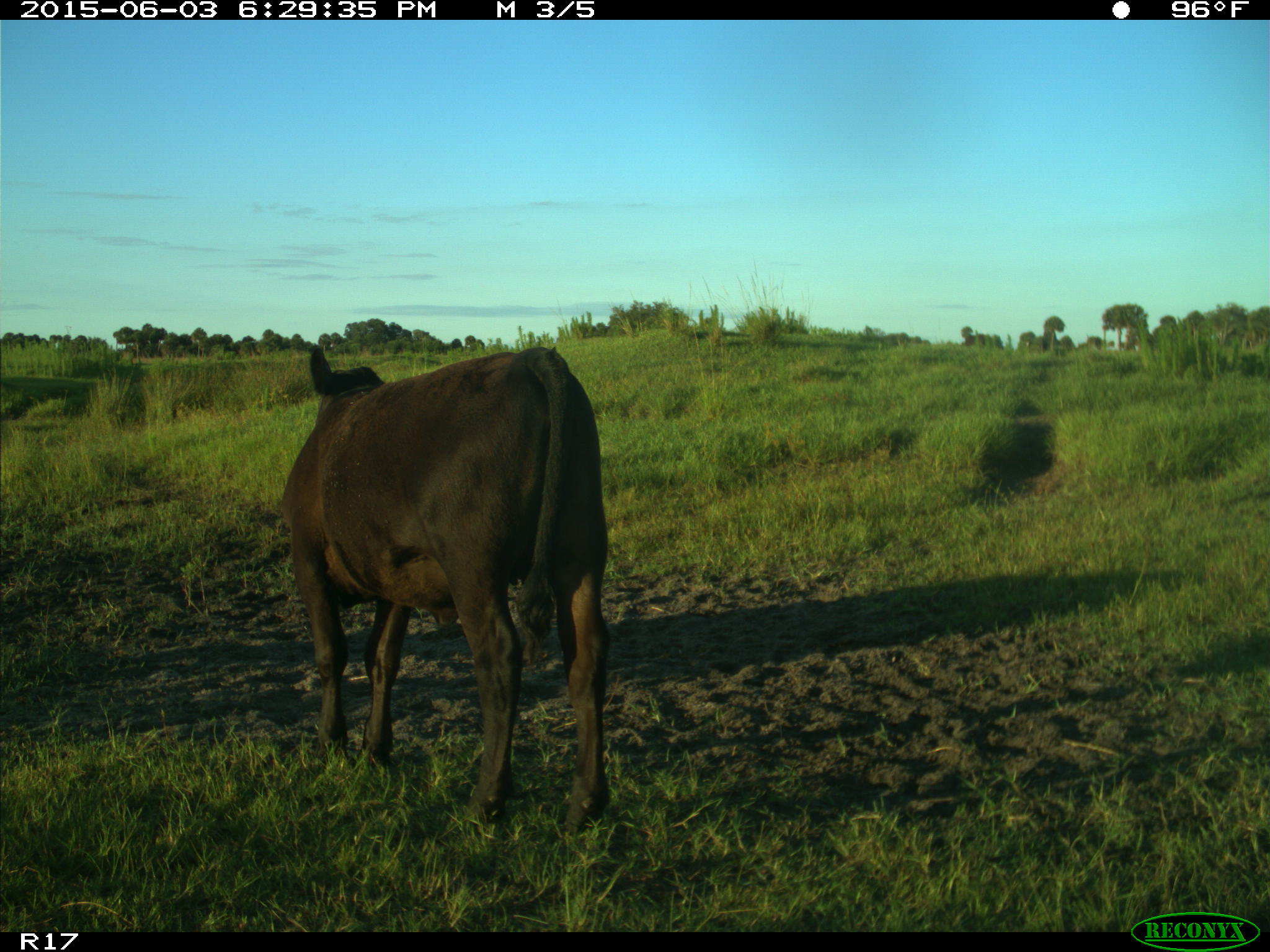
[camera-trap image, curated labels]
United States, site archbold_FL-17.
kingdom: Animalia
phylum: Chordata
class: Mammalia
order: Artiodactyla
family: Bovidae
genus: Bos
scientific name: Bos taurus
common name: domestic cow